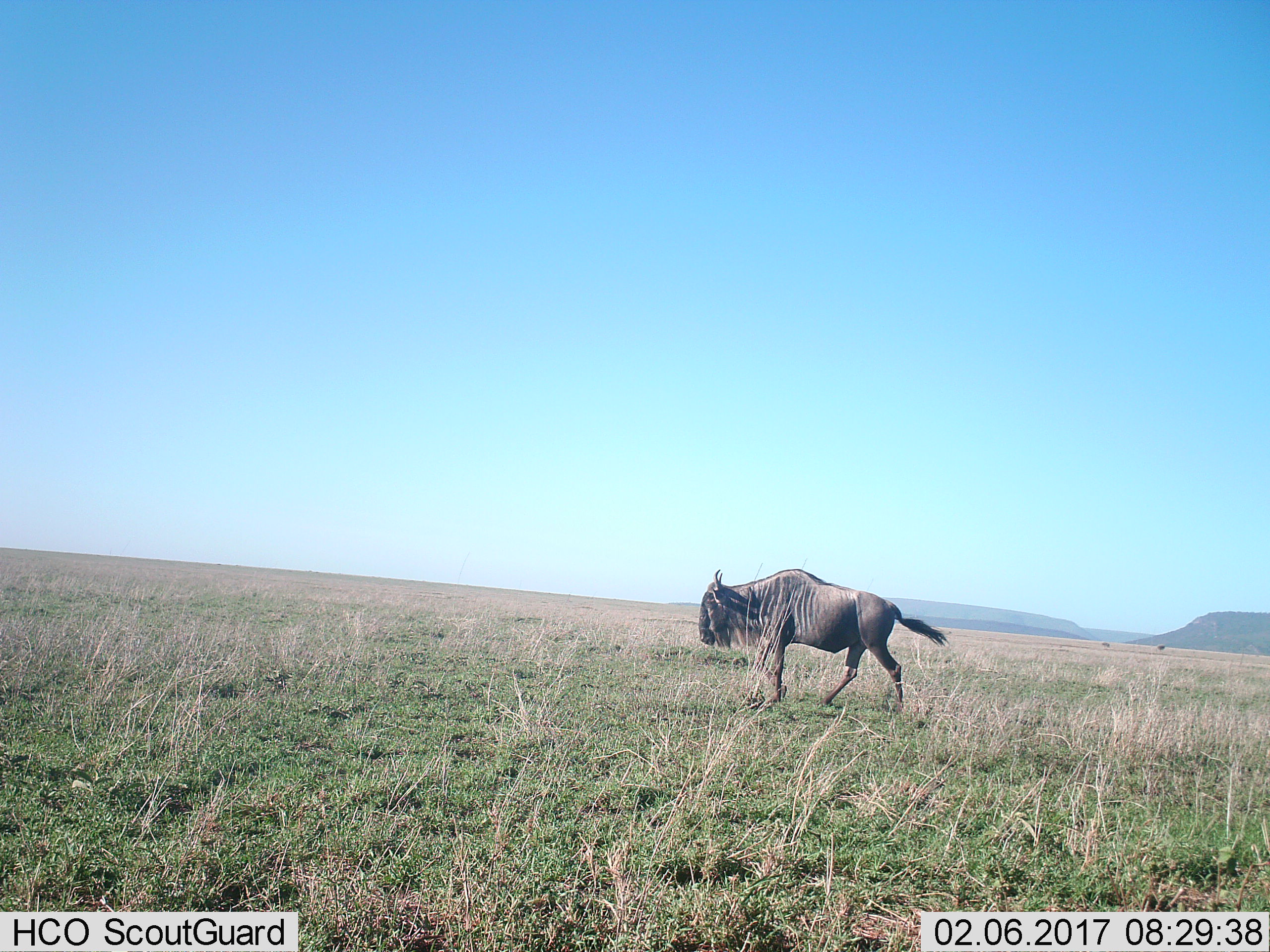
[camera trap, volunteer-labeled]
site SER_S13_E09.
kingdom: Animalia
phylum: Chordata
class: Mammalia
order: Artiodactyla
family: Bovidae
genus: Connochaetes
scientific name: Connochaetes taurinus taurinus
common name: blue wildebeest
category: wildebeestblue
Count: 1.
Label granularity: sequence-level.